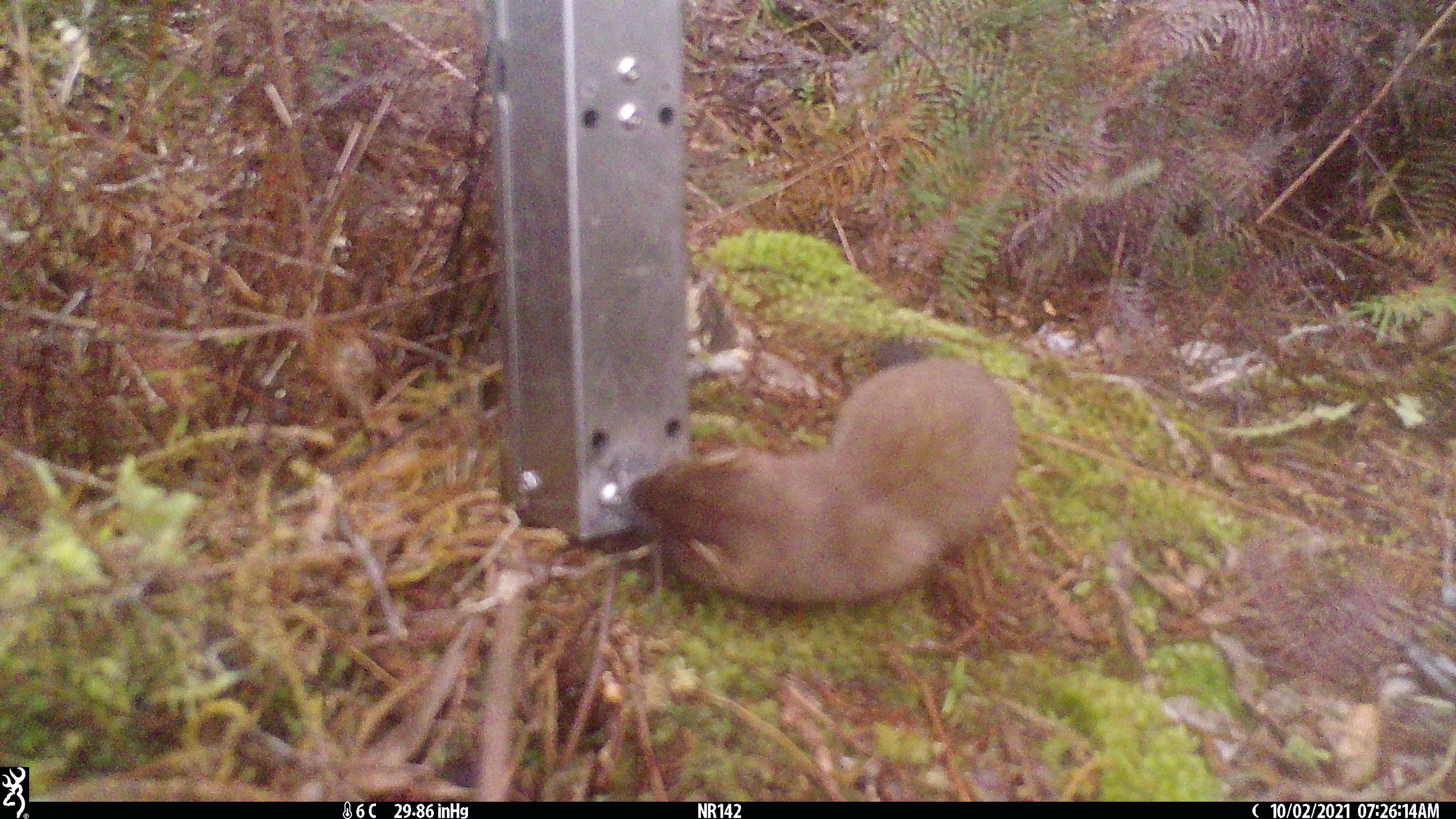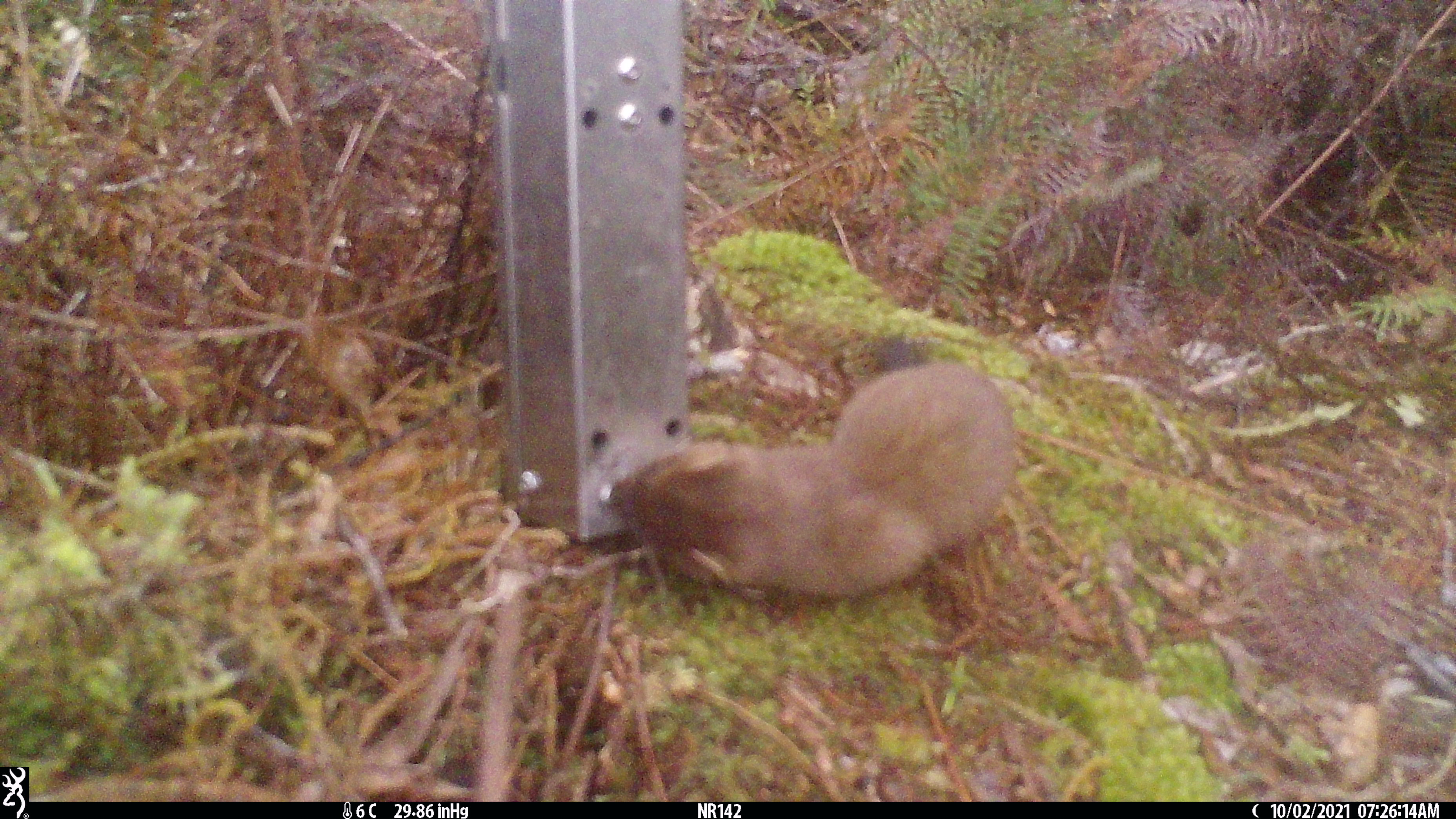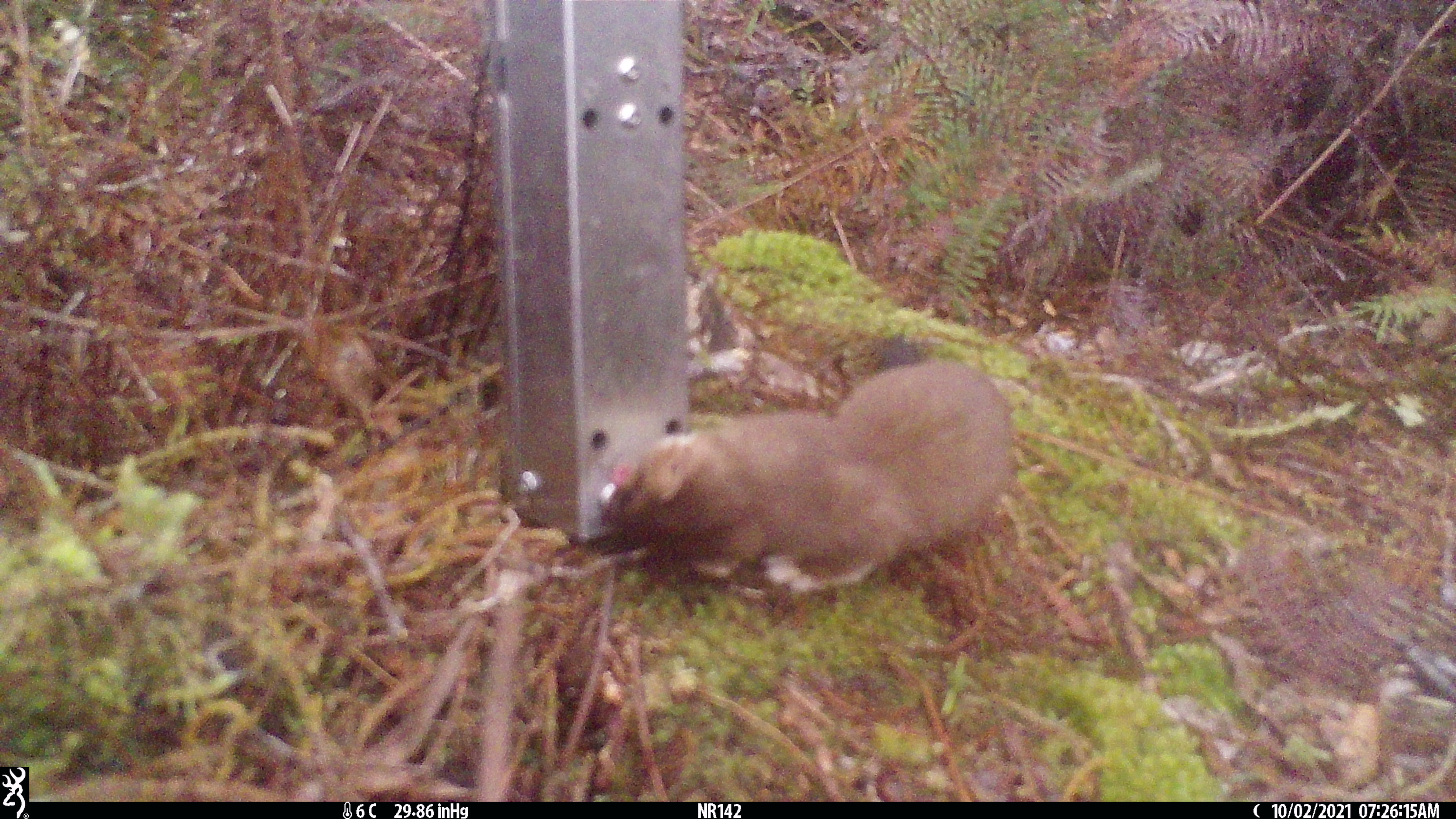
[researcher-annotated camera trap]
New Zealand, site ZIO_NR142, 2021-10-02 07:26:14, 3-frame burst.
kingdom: Animalia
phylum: Chordata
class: Mammalia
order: Carnivora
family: Mustelidae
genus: Mustela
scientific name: Mustela erminea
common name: stoat